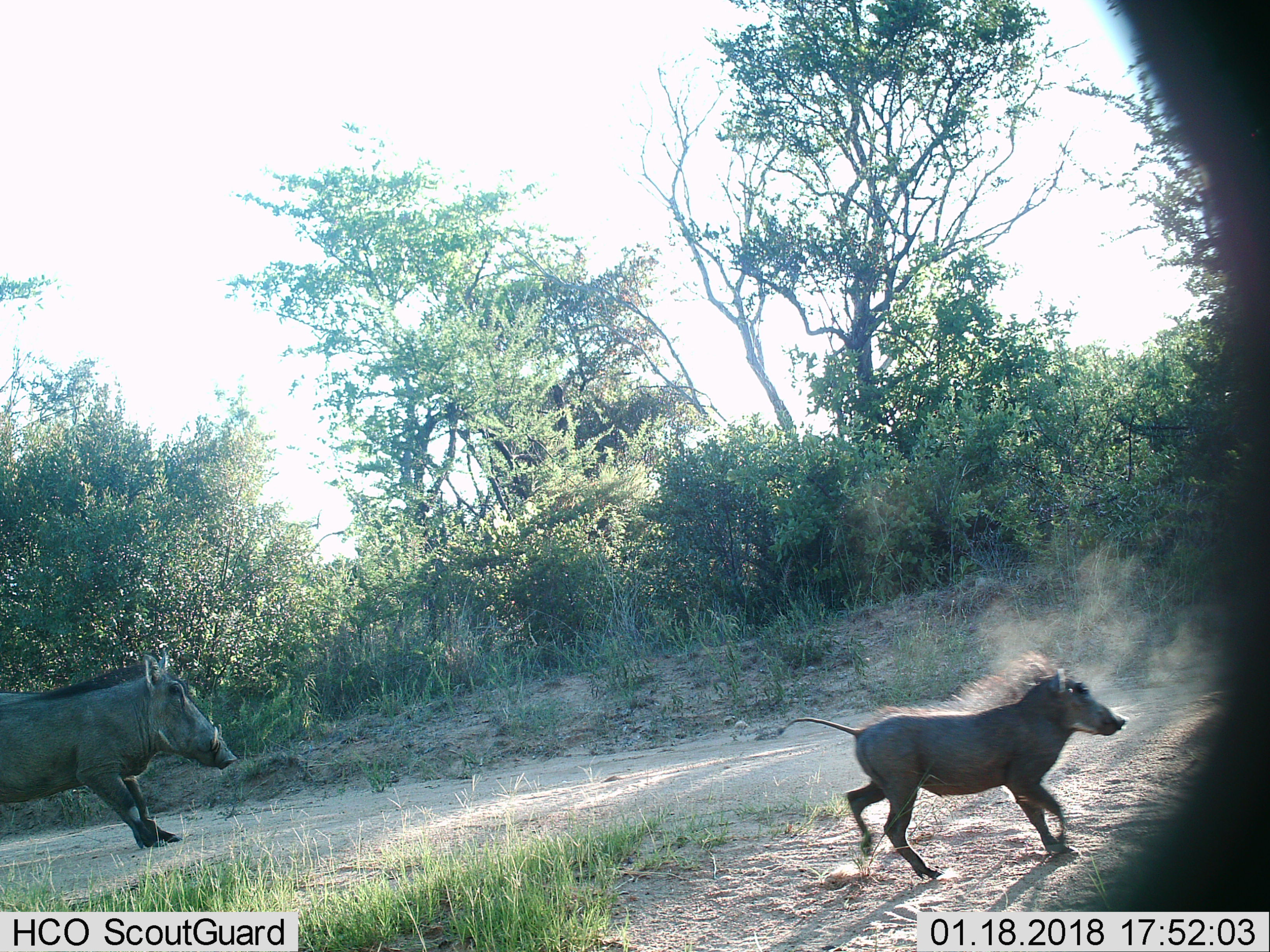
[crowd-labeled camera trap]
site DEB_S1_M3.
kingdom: Animalia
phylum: Chordata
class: Mammalia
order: Artiodactyla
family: Suidae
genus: Phacochoerus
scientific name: Phacochoerus africanus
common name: warthog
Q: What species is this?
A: Warthog (Phacochoerus africanus).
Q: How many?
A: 2.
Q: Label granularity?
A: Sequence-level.